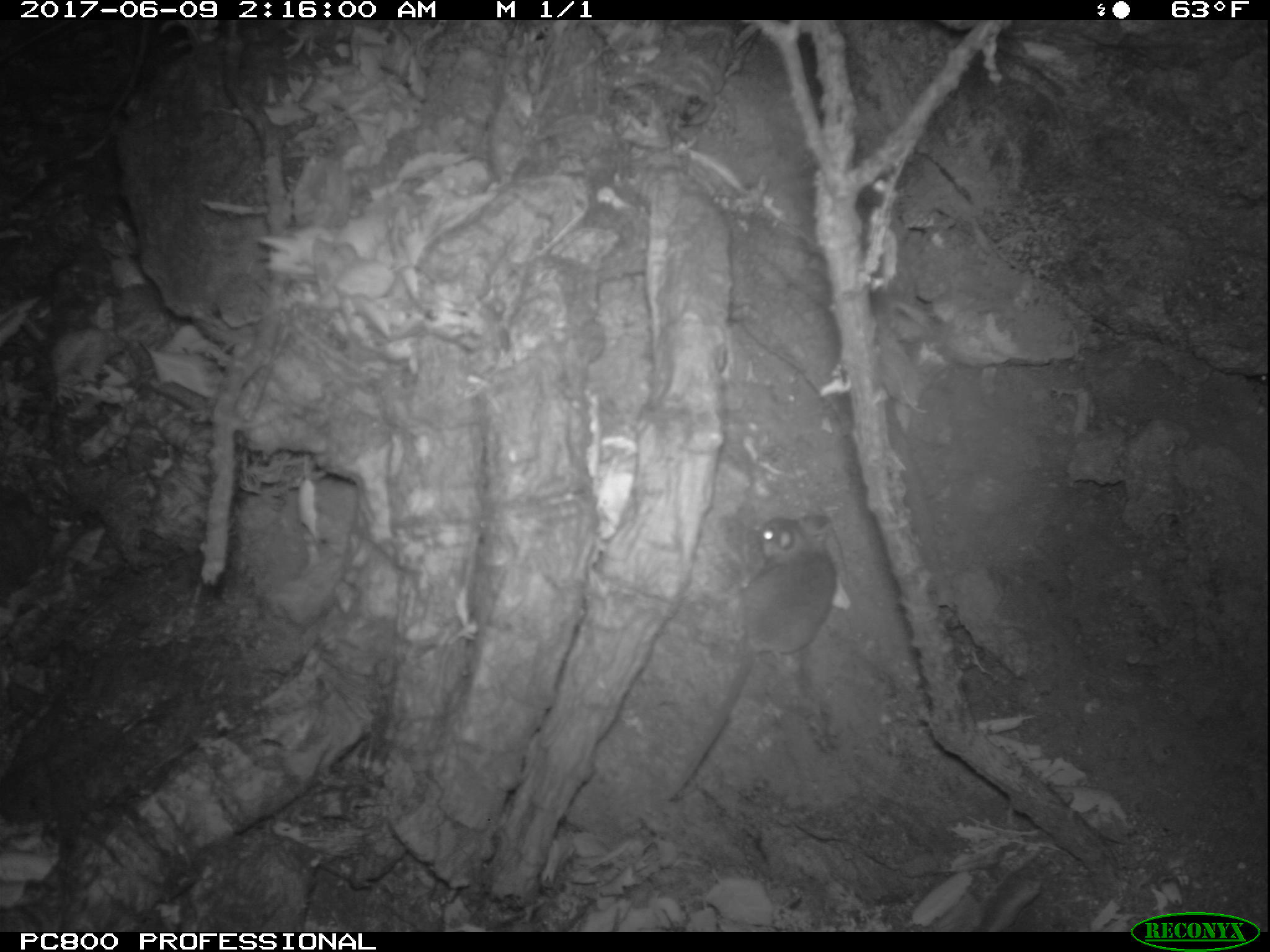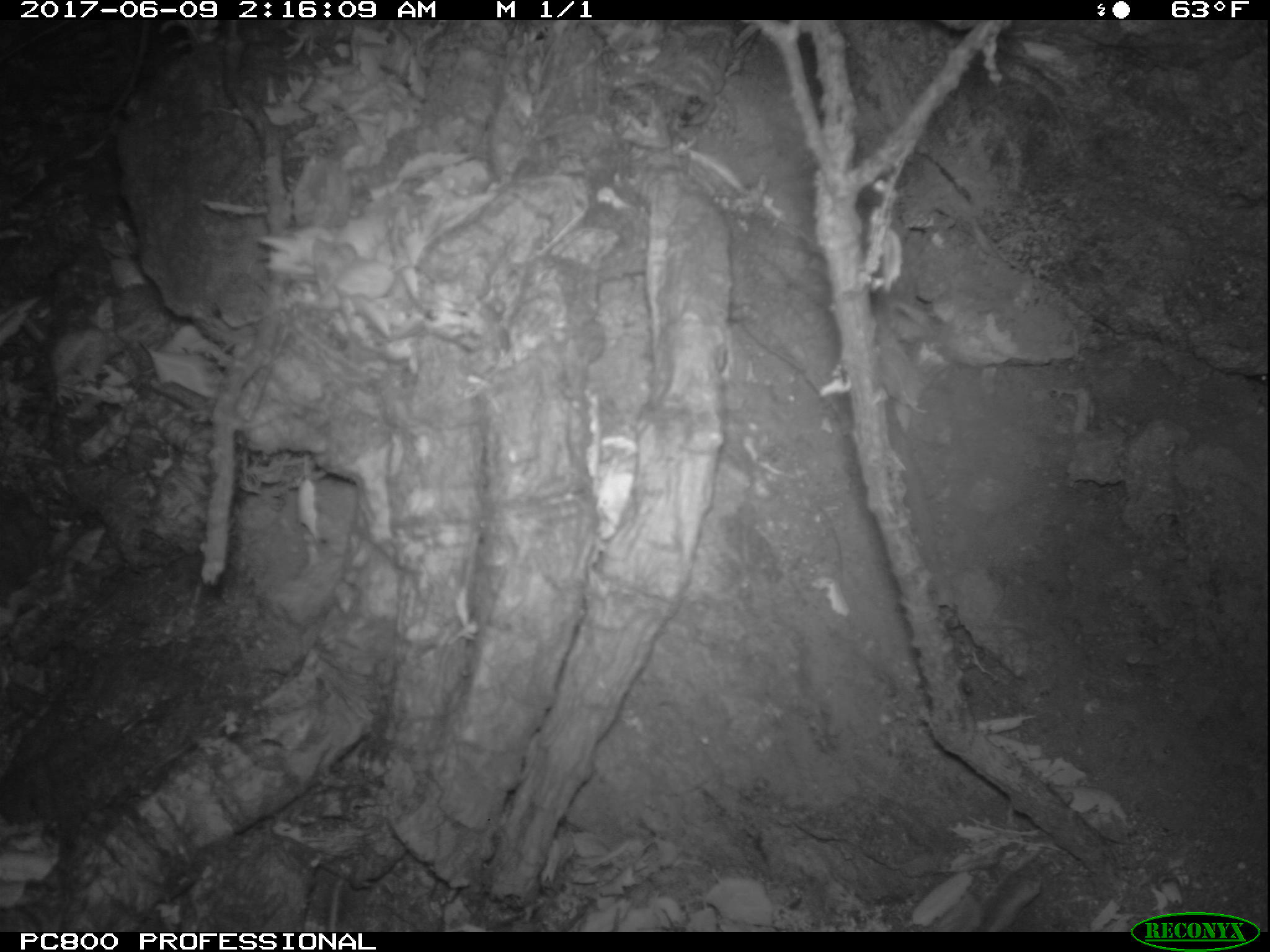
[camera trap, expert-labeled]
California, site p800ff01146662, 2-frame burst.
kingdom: Animalia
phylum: Chordata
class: Mammalia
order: Rodentia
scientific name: Rodentia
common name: rodent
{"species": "rodent (Rodentia)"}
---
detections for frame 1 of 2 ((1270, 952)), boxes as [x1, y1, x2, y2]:
rodent: [670, 514, 838, 801]